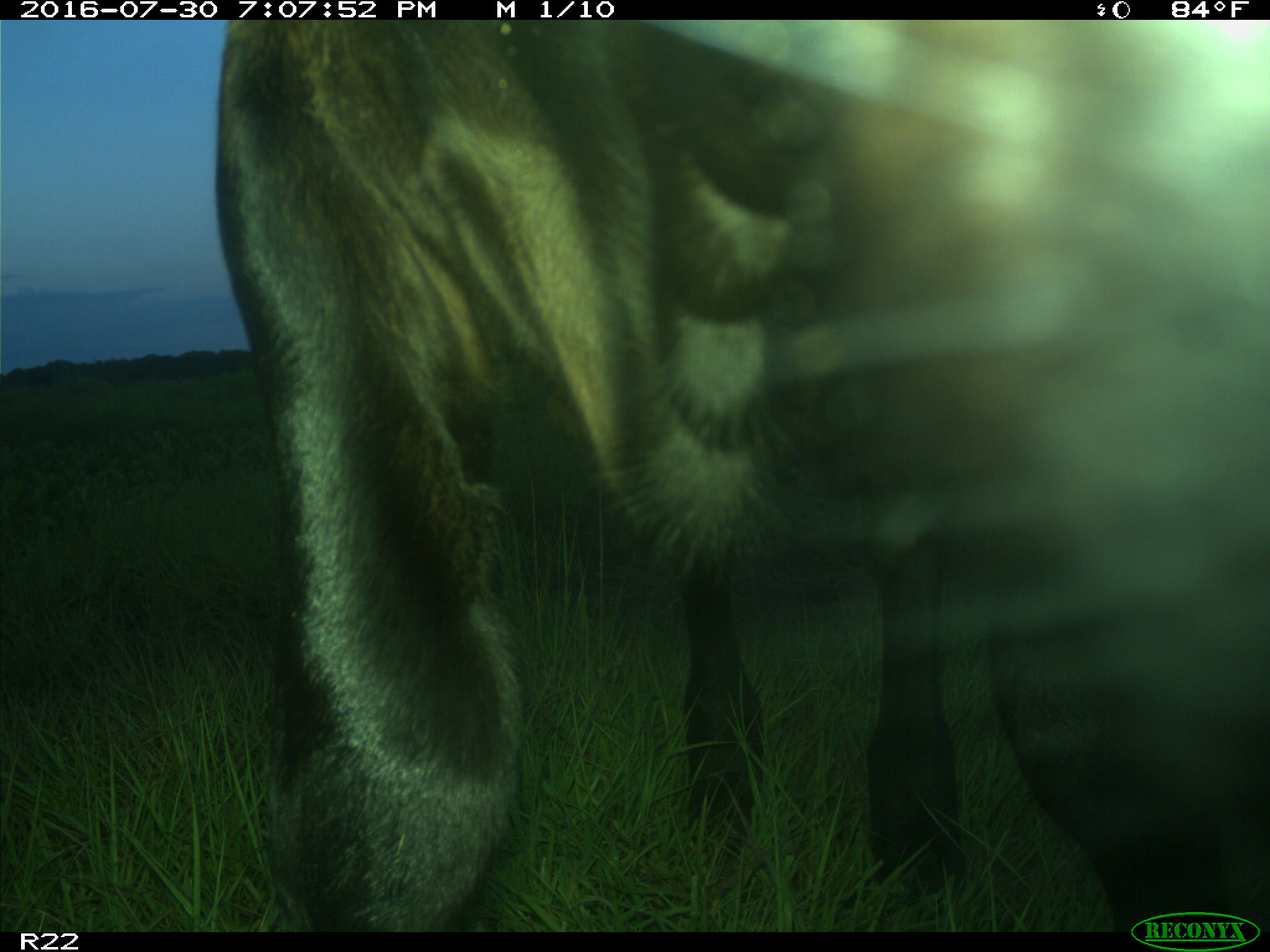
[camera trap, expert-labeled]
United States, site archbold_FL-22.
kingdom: Animalia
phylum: Chordata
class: Mammalia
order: Artiodactyla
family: Bovidae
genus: Bos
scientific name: Bos taurus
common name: domestic cow